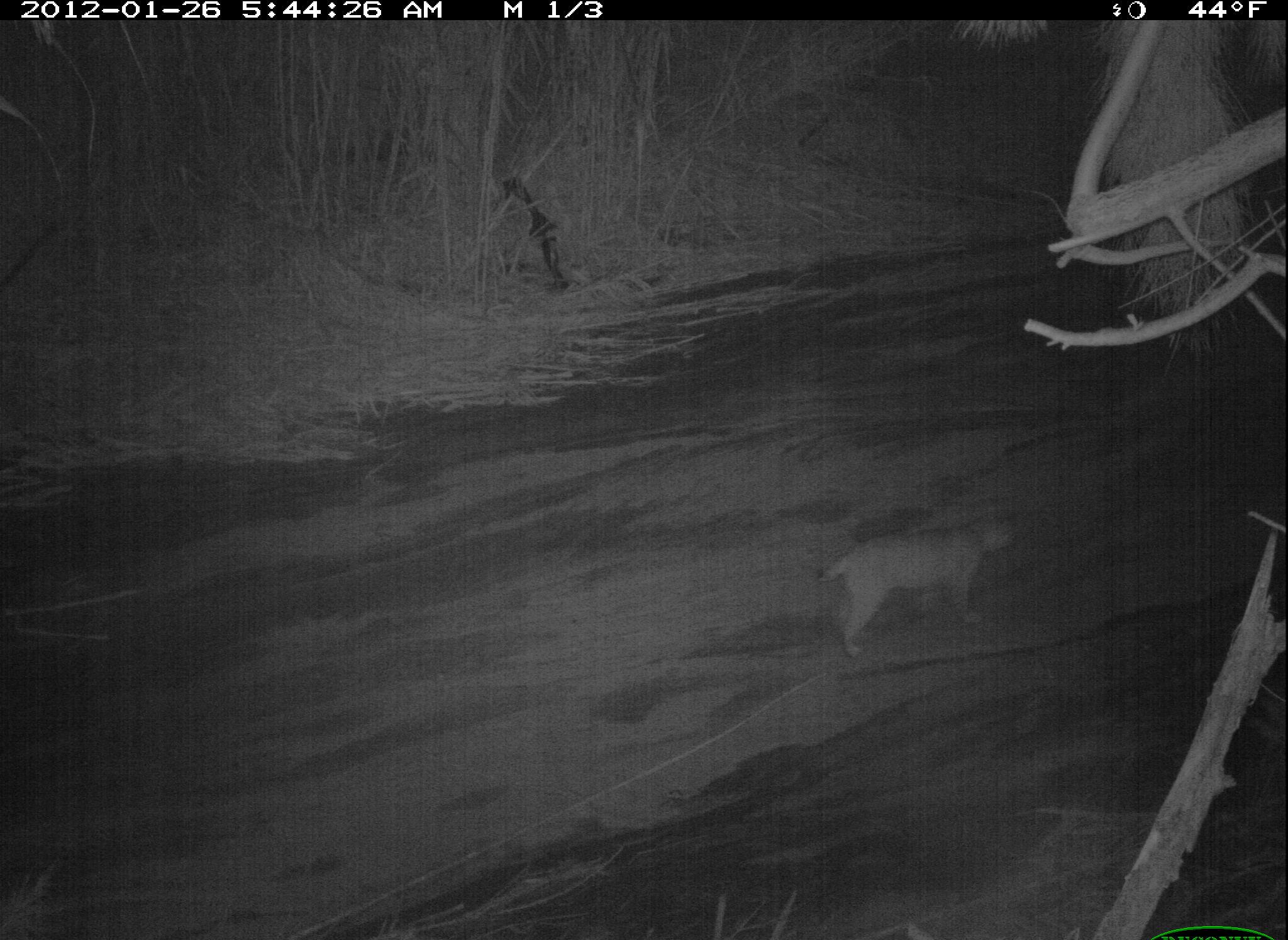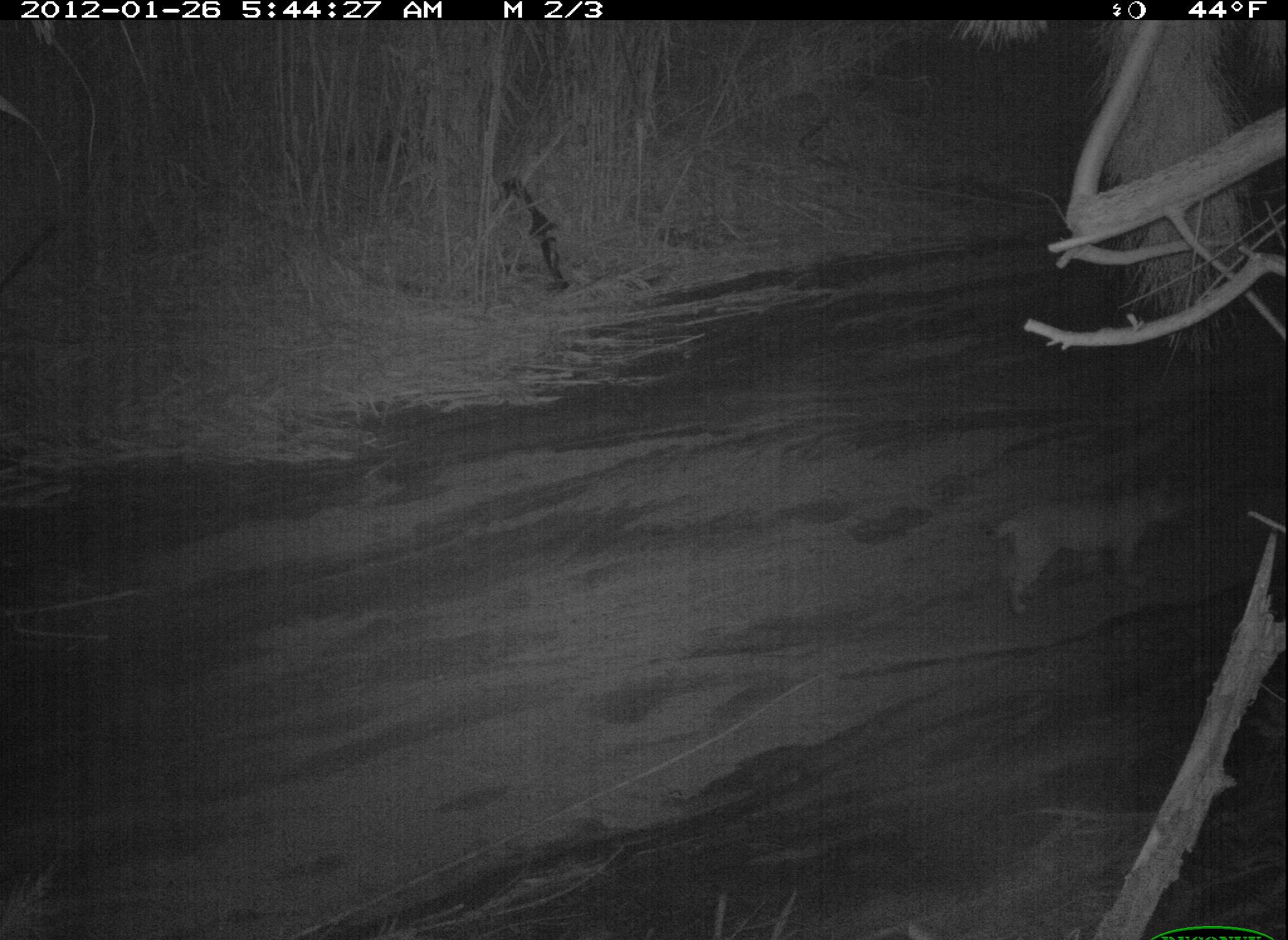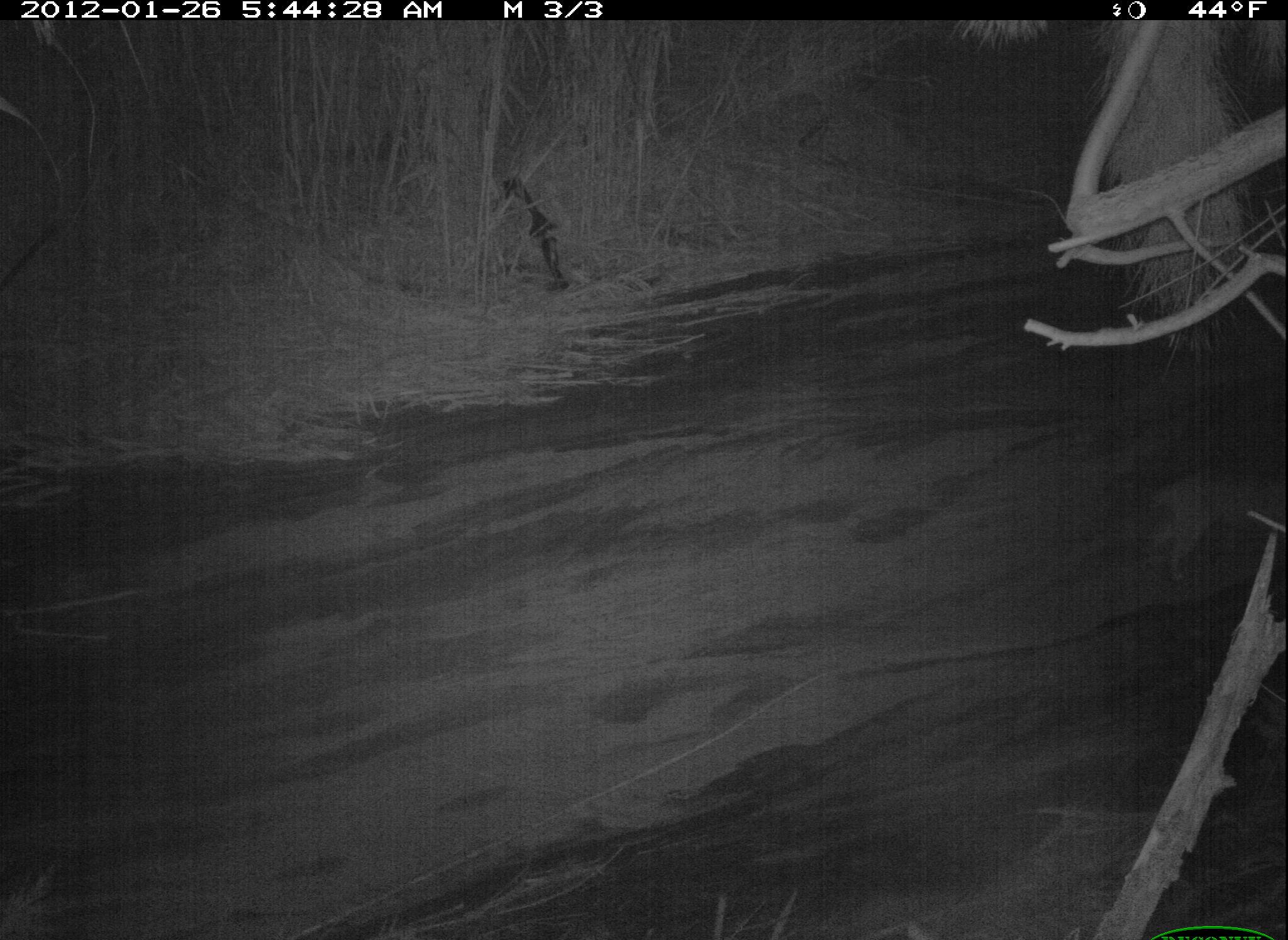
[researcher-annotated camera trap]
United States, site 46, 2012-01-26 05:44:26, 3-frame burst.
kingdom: Animalia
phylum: Chordata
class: Mammalia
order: Carnivora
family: Felidae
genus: Lynx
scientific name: Lynx rufus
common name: bobcat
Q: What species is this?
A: Bobcat (Lynx rufus).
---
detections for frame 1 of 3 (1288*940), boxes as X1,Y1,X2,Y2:
bobcat: 813,496,1024,665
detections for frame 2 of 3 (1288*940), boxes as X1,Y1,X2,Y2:
bobcat: 974,478,1220,604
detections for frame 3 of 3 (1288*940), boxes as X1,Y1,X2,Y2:
bobcat: 1138,451,1286,557